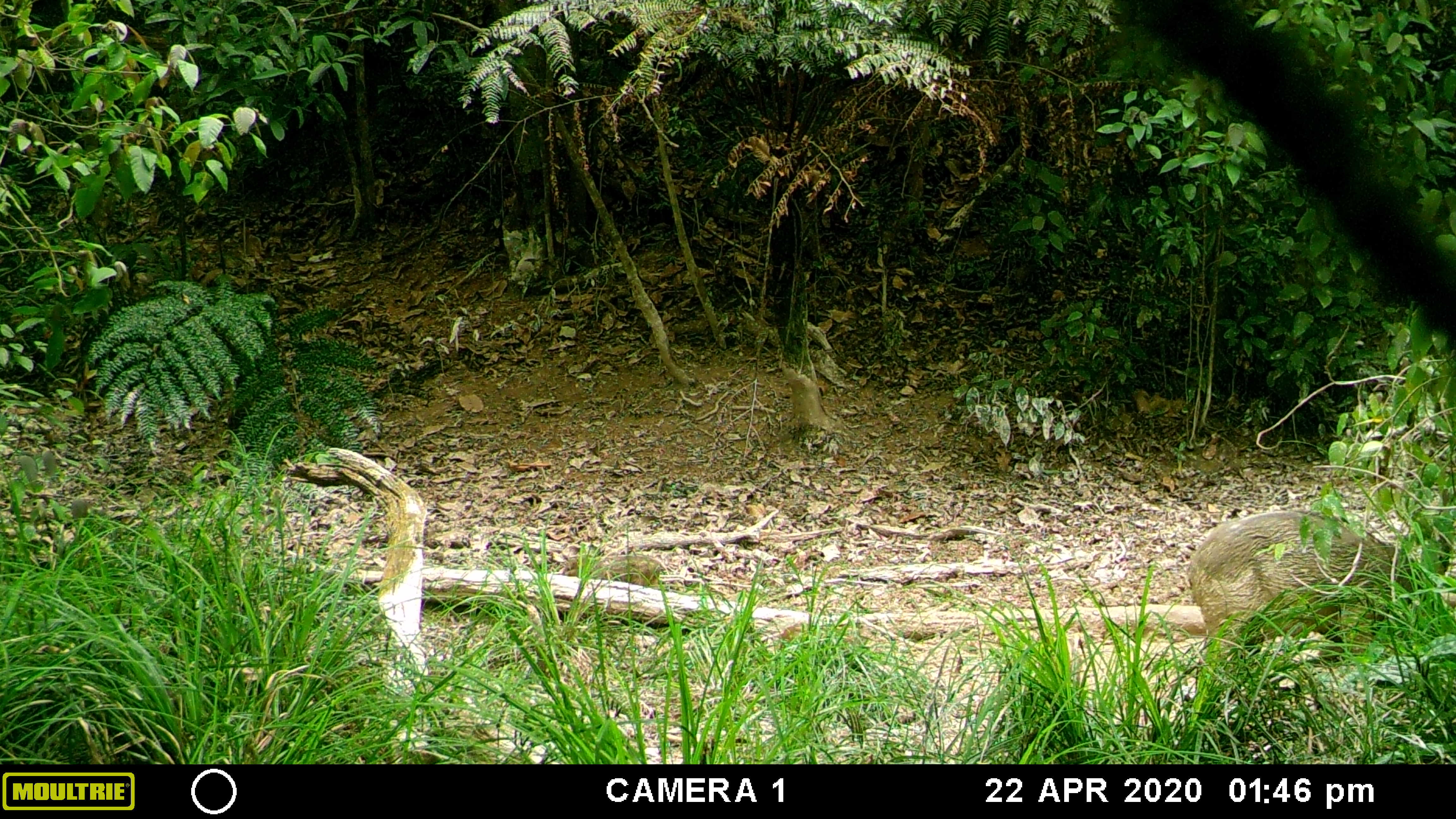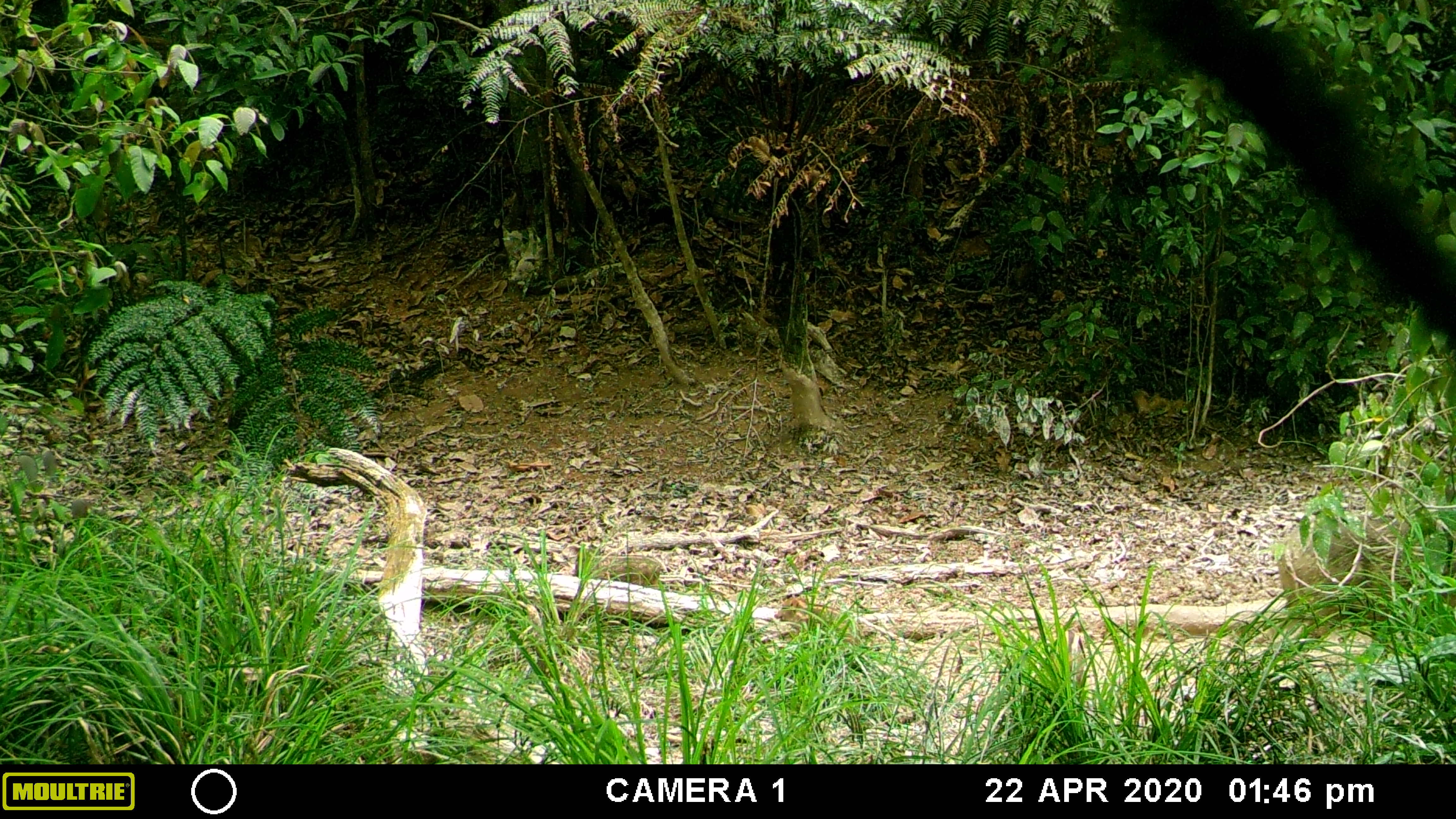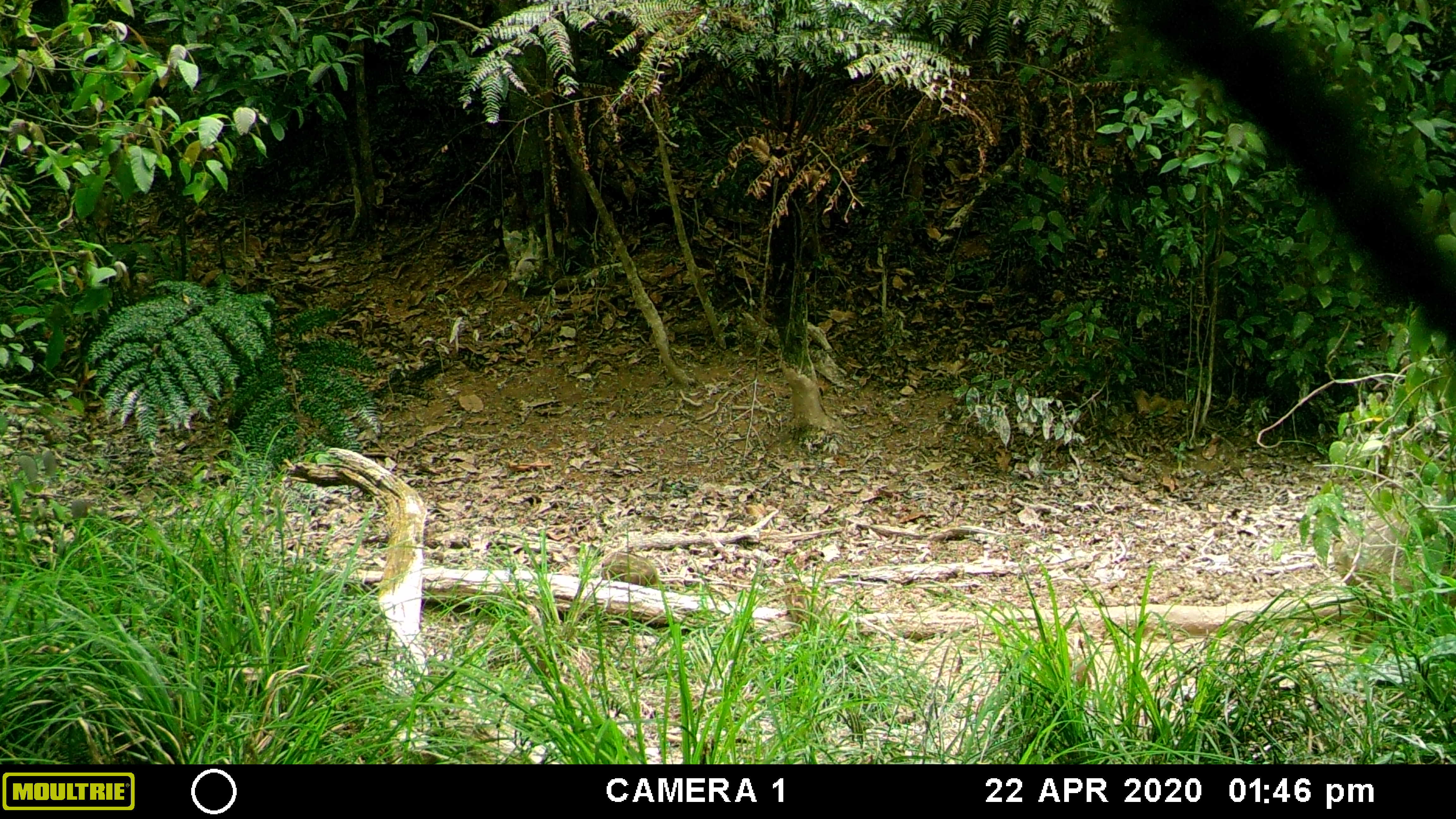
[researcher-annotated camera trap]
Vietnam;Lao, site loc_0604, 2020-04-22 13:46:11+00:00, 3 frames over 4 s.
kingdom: Animalia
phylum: Chordata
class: Mammalia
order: Artiodactyla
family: Suidae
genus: Sus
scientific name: Sus scrofa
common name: eurasian wild pig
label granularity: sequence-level